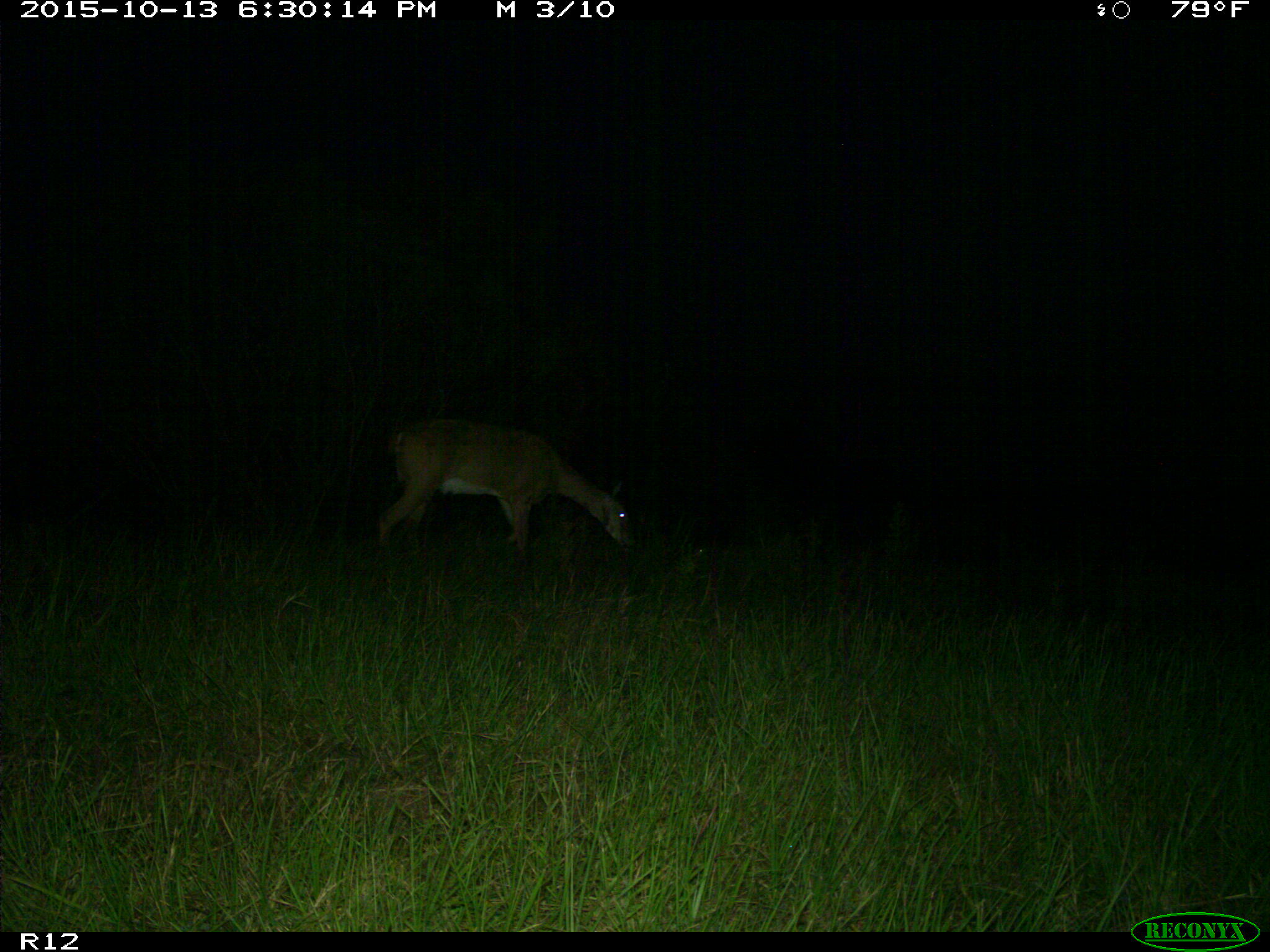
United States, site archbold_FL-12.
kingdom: Animalia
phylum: Chordata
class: Mammalia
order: Artiodactyla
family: Cervidae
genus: Odocoileus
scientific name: Odocoileus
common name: deer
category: unidentified deer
Unidentified deer (deer) (Odocoileus).